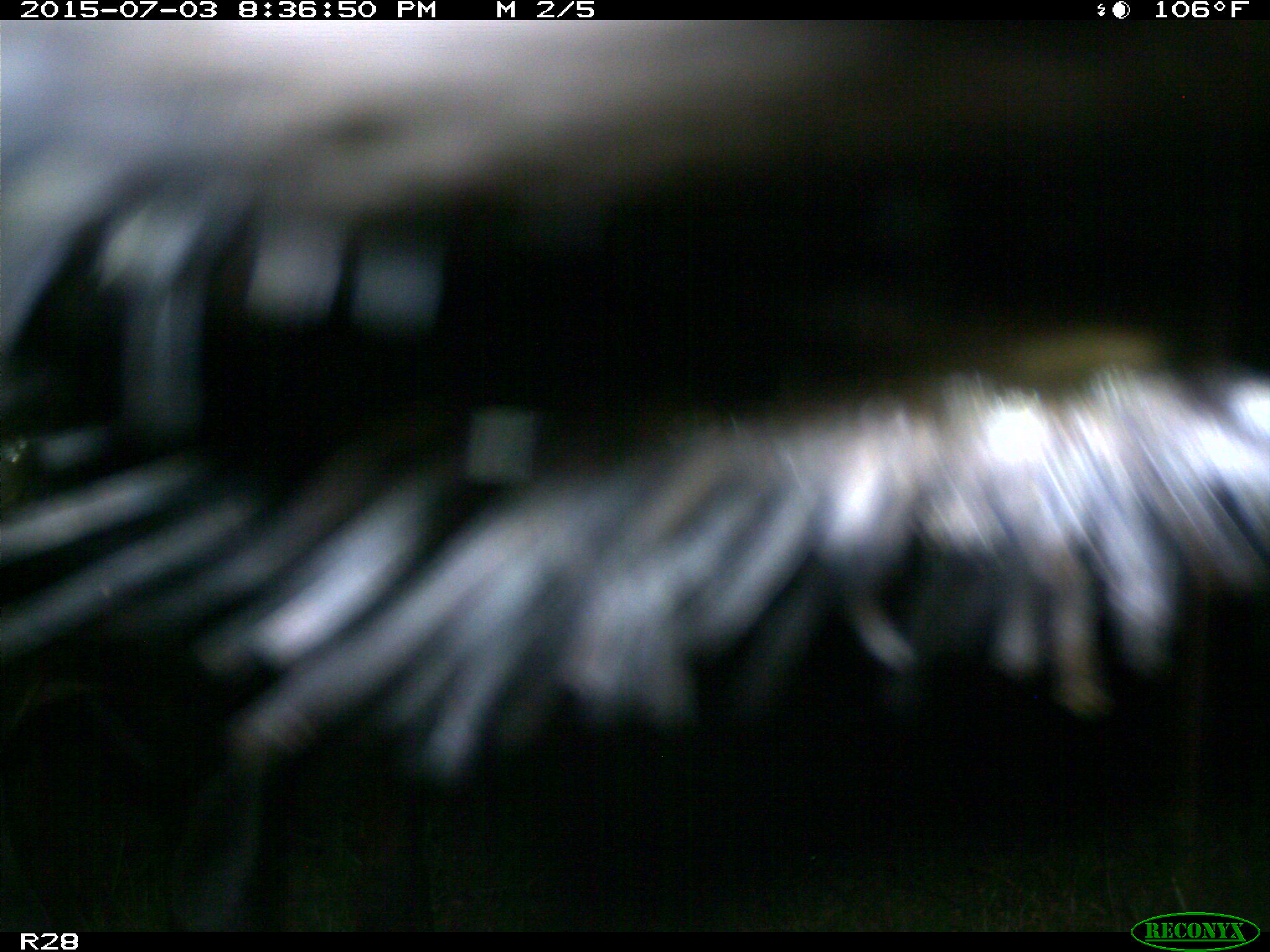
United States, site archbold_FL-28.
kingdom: Animalia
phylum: Chordata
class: Mammalia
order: Artiodactyla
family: Bovidae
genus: Bos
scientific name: Bos taurus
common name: domestic cow